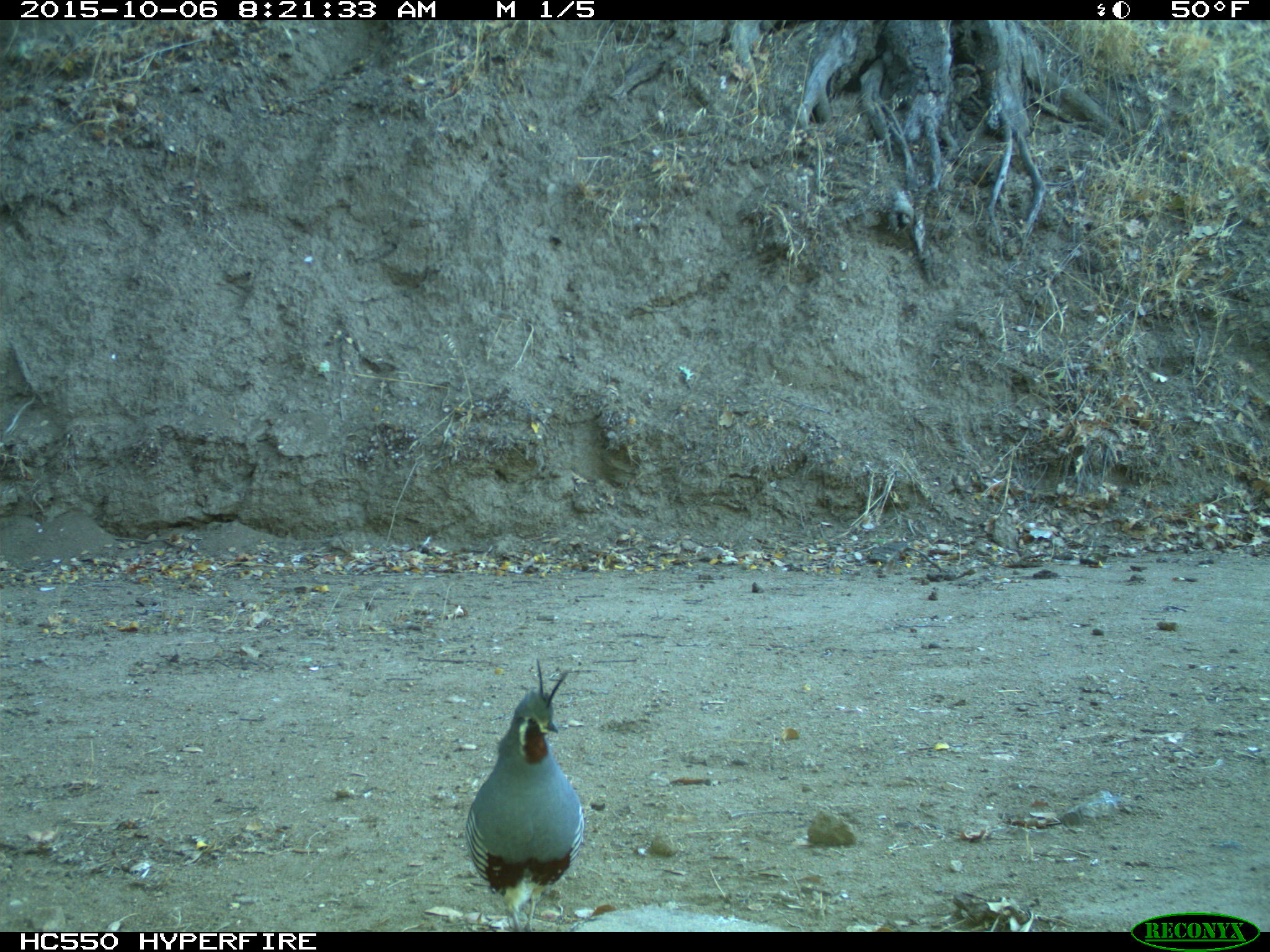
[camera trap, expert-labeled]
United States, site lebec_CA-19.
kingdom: Animalia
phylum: Chordata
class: Aves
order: Galliformes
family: Odontophoridae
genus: Callipepla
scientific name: Callipepla californica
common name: california quail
Callipepla californica (california quail).